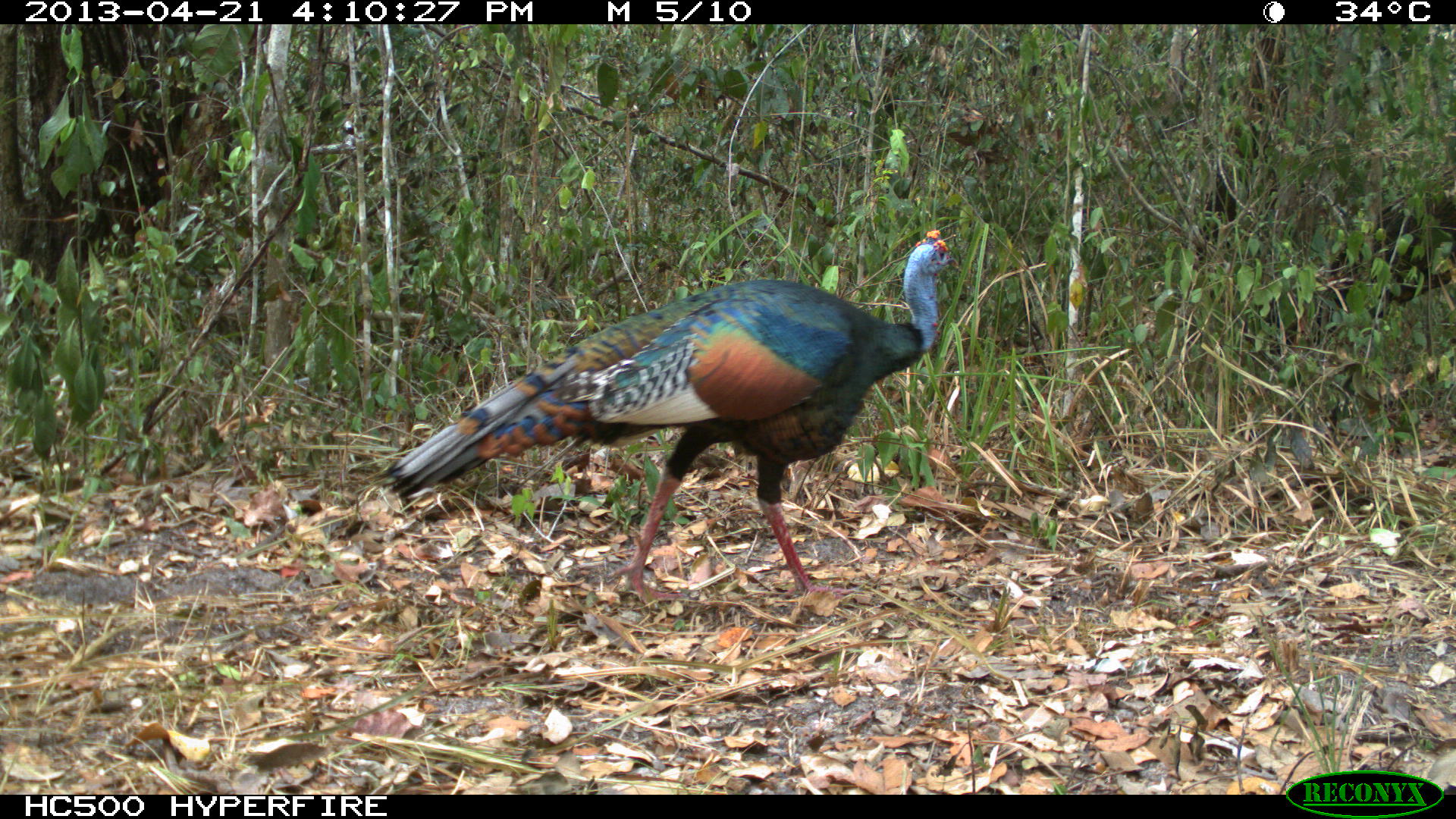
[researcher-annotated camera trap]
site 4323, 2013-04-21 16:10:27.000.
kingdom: Animalia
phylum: Chordata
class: Aves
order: Galliformes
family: Phasianidae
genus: Meleagris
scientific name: Meleagris ocellata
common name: ocellated turkey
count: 1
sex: male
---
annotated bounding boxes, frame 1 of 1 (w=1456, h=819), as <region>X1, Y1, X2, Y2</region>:
meleagris ocellata: <region>380, 226, 958, 602</region>